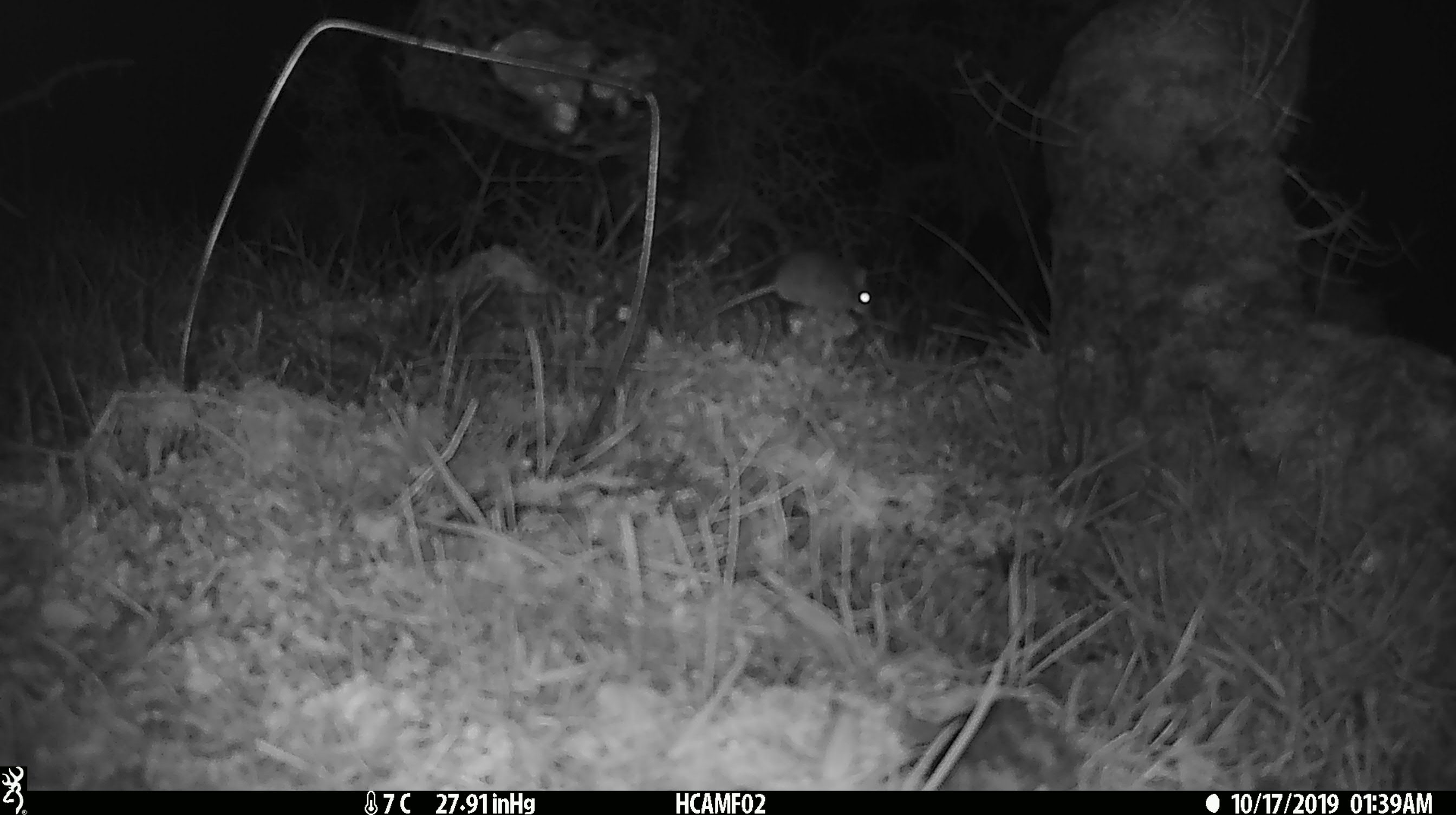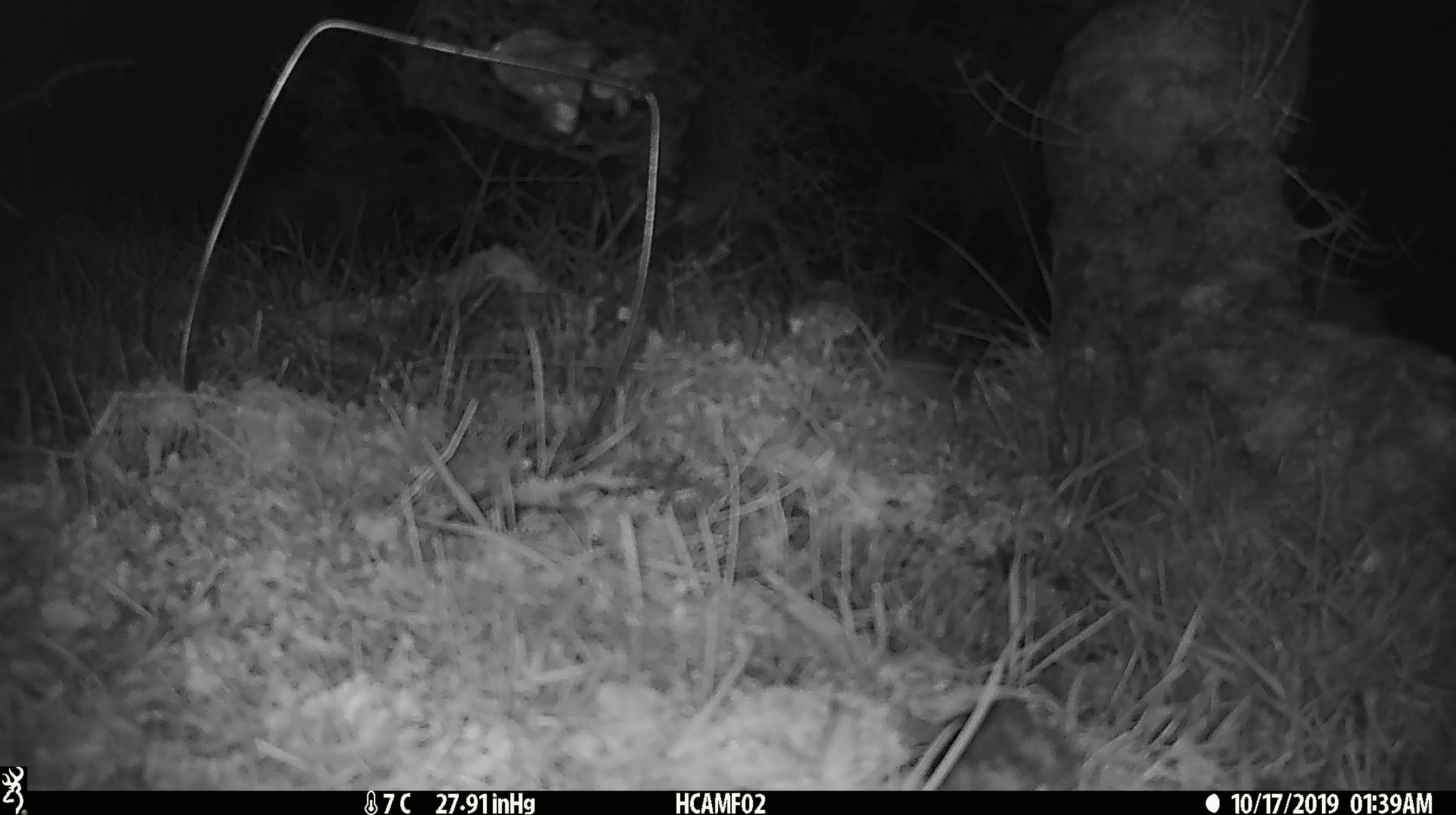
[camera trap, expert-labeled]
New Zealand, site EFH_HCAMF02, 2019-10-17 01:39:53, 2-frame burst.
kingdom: Animalia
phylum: Chordata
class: Mammalia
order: Rodentia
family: Muridae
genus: Mus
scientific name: Mus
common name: mouse